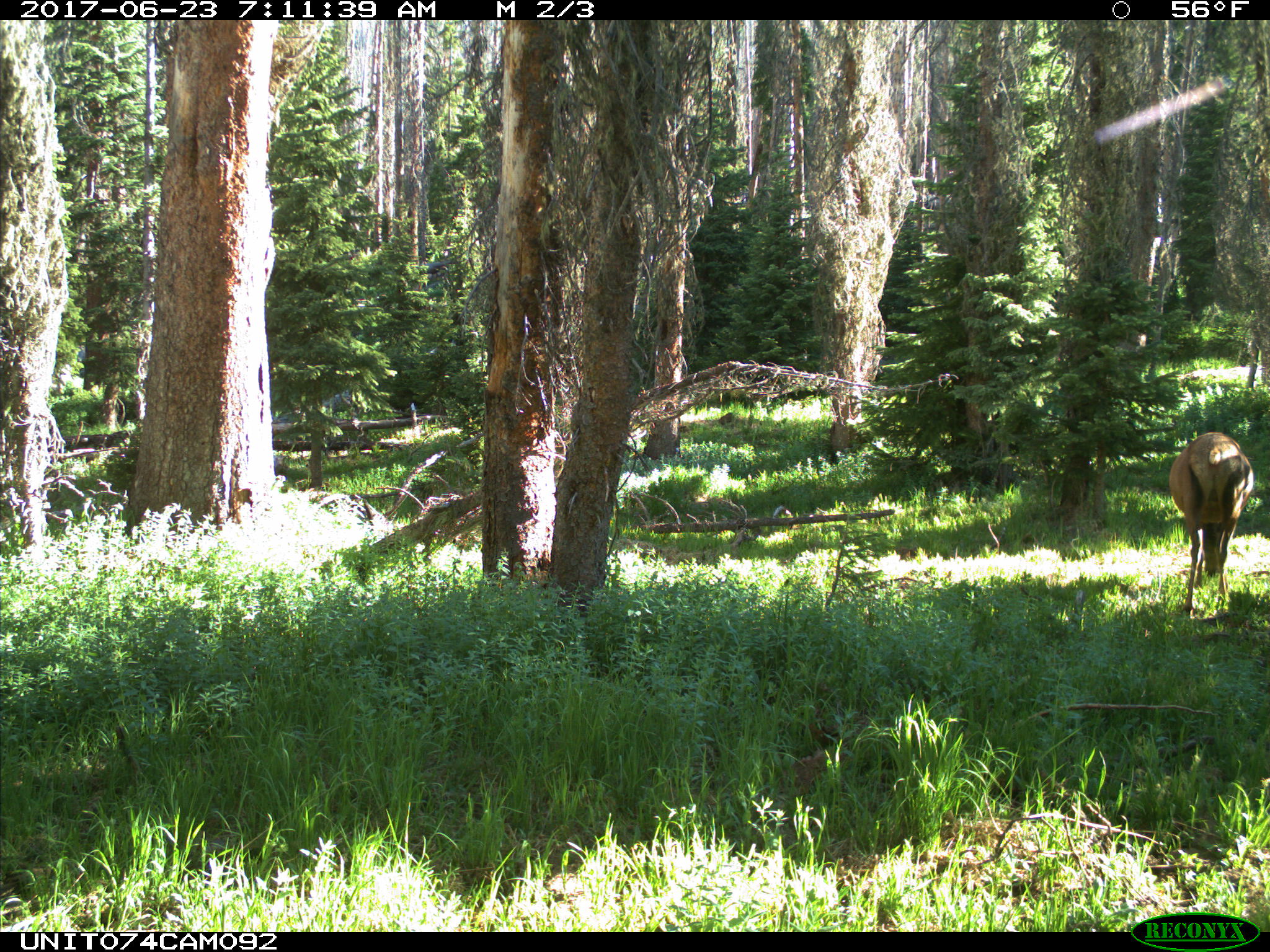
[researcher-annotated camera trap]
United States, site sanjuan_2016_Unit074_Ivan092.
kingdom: Animalia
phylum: Chordata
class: Mammalia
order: Artiodactyla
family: Cervidae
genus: Cervus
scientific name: Cervus elaphus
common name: red deer